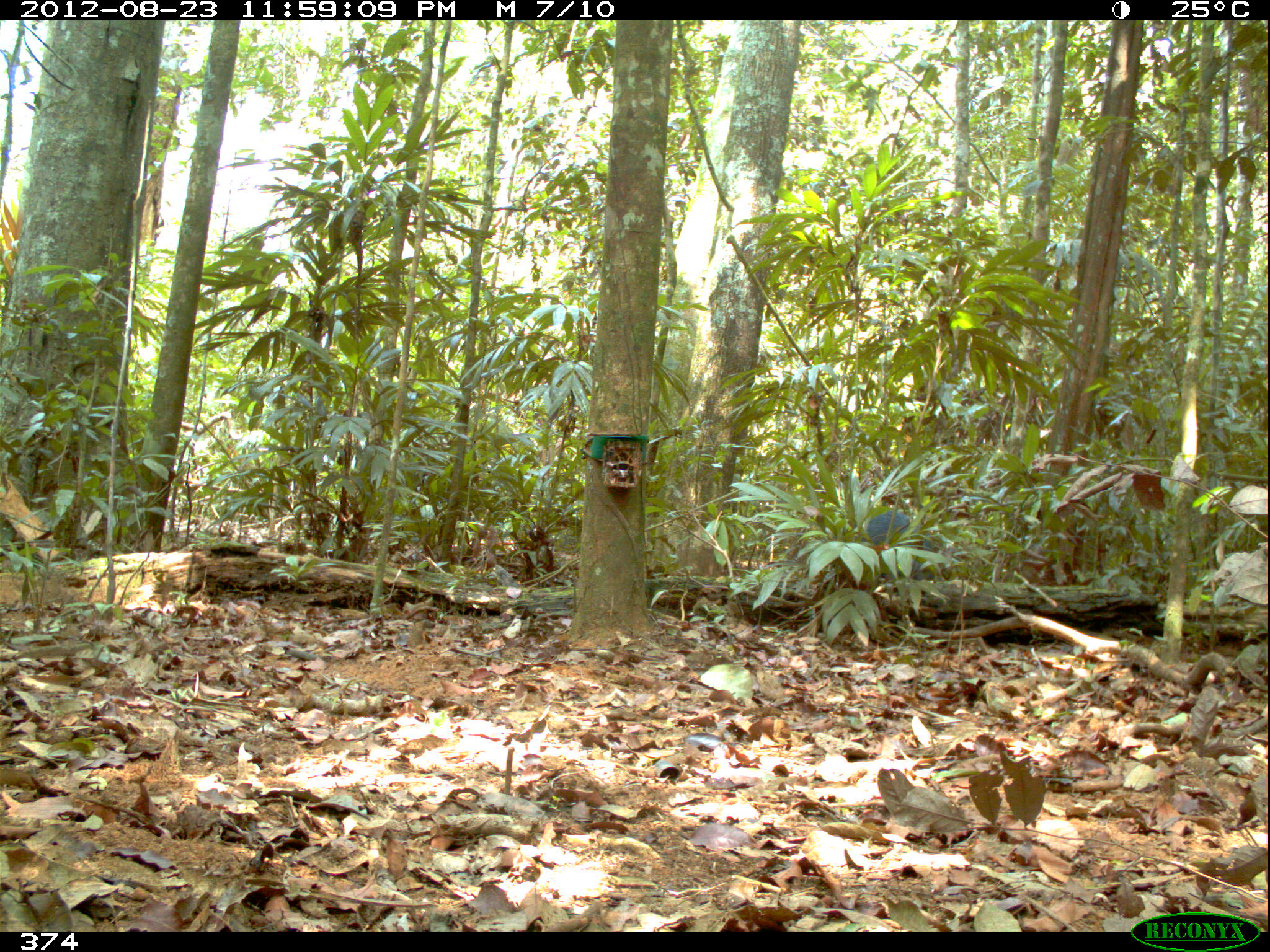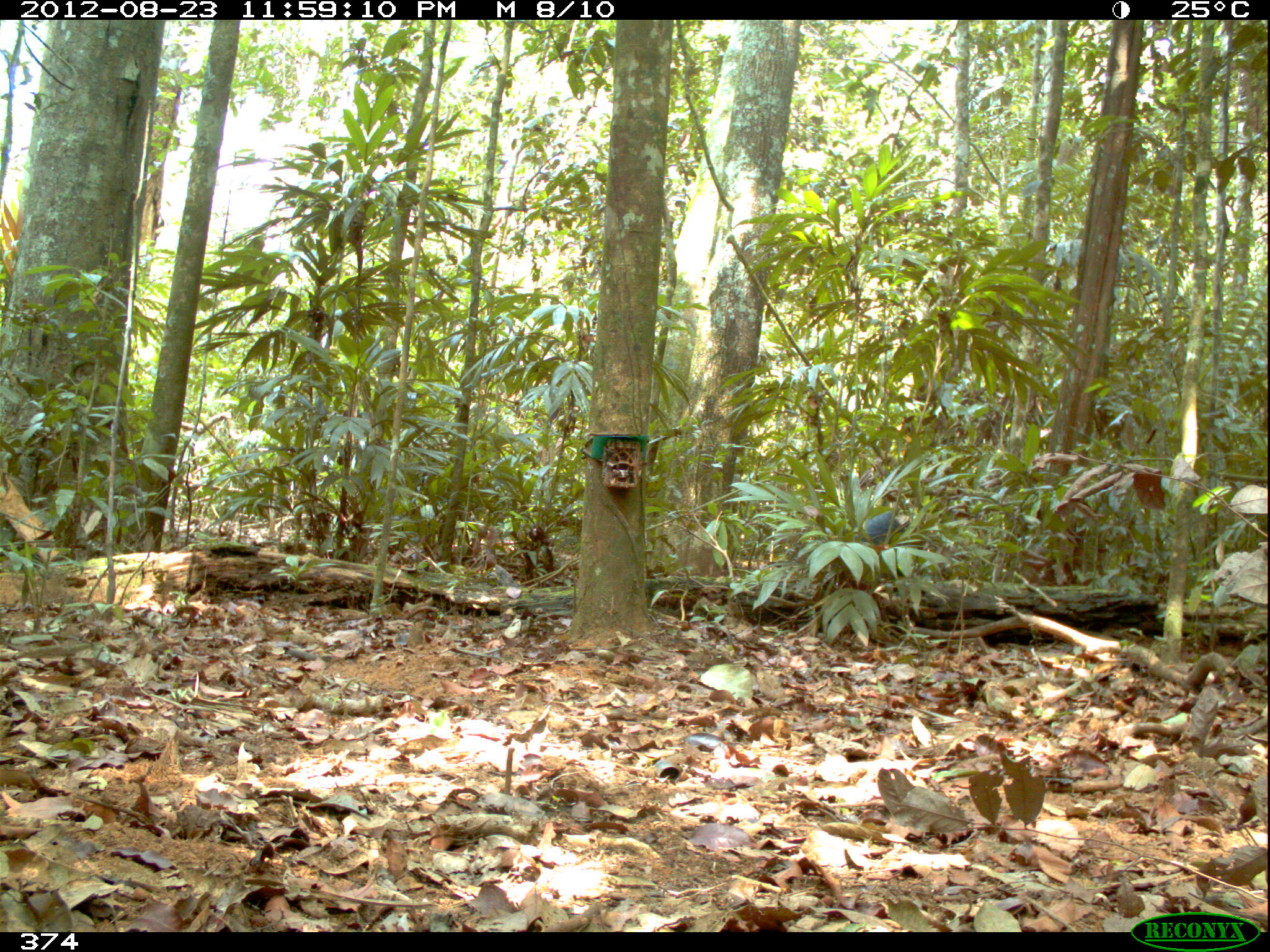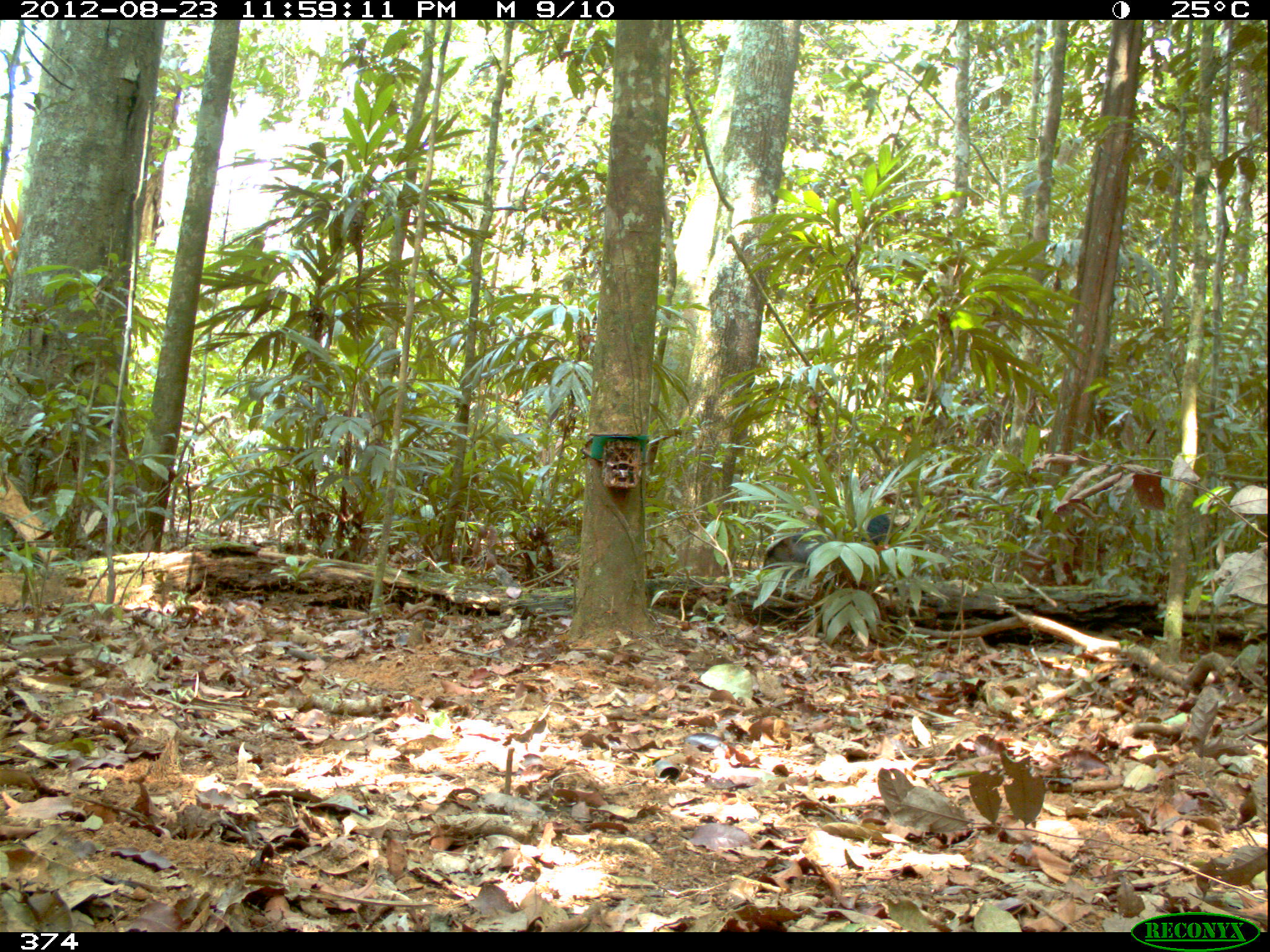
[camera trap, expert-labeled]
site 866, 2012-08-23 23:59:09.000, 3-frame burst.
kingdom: Animalia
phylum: Chordata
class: Mammalia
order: Artiodactyla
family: Tayassuidae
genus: Tayassu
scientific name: Tayassu pecari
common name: white-lipped peccary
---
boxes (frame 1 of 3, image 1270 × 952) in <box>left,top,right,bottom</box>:
tayassu pecari: <box>832,508,952,581</box>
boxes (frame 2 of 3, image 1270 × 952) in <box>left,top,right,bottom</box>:
tayassu pecari: <box>855,510,912,545</box>